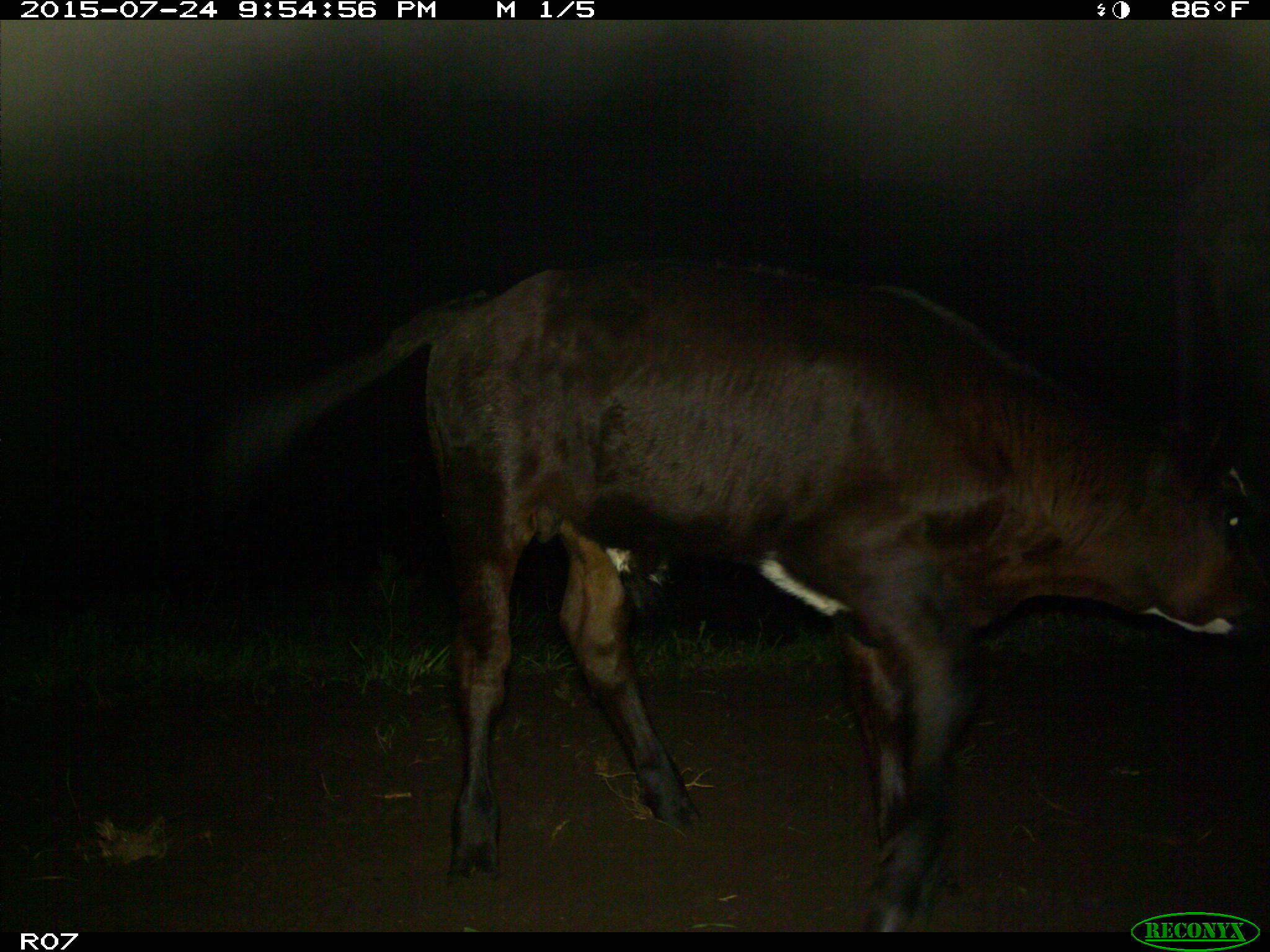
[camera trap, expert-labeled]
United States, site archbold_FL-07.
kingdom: Animalia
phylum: Chordata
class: Mammalia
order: Artiodactyla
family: Bovidae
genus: Bos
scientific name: Bos taurus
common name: domestic cow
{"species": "Bos taurus (domestic cow)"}